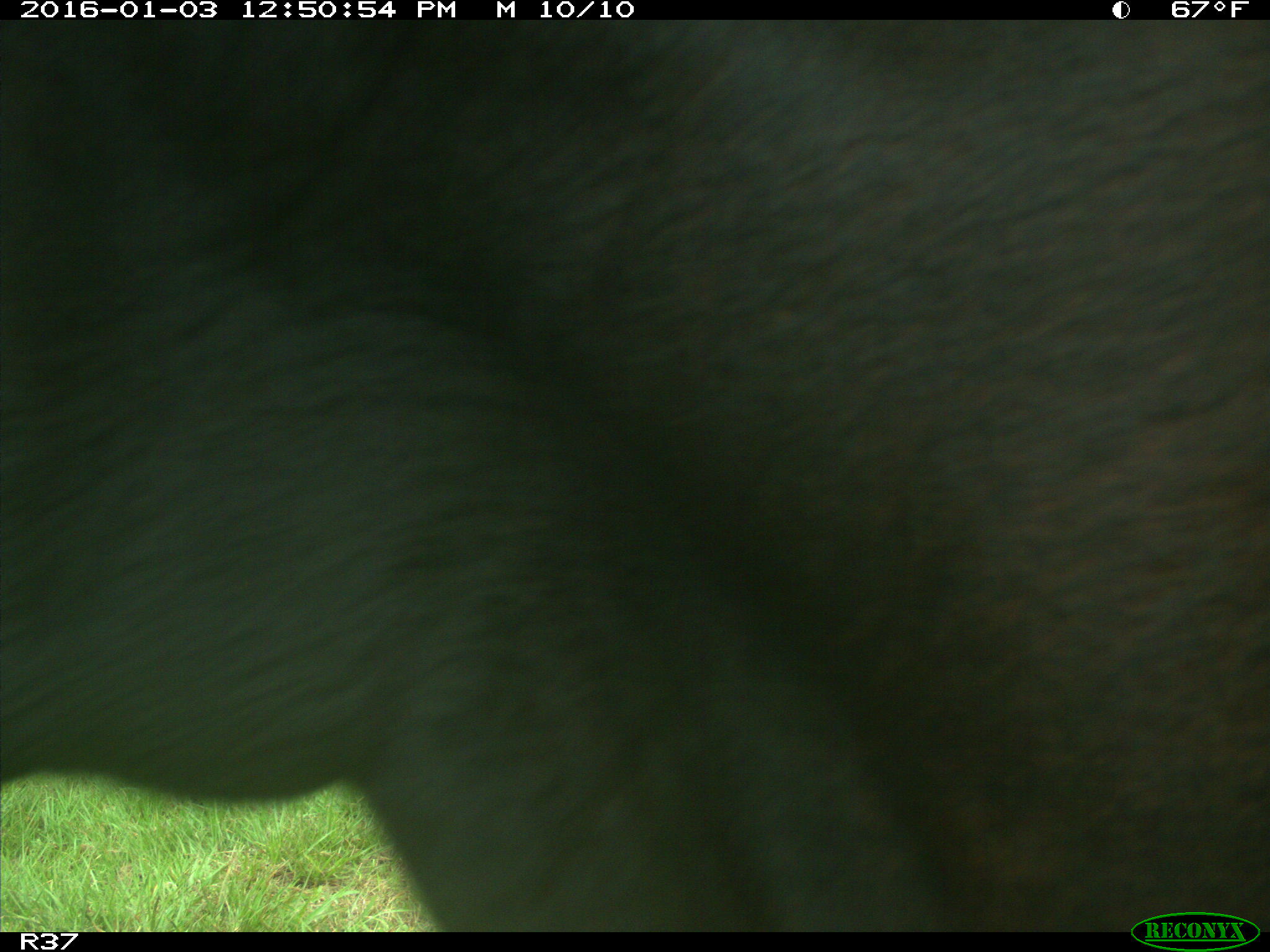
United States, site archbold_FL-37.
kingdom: Animalia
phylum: Chordata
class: Mammalia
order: Artiodactyla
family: Bovidae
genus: Bos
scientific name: Bos taurus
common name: domestic cow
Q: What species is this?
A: Bos taurus (domestic cow).